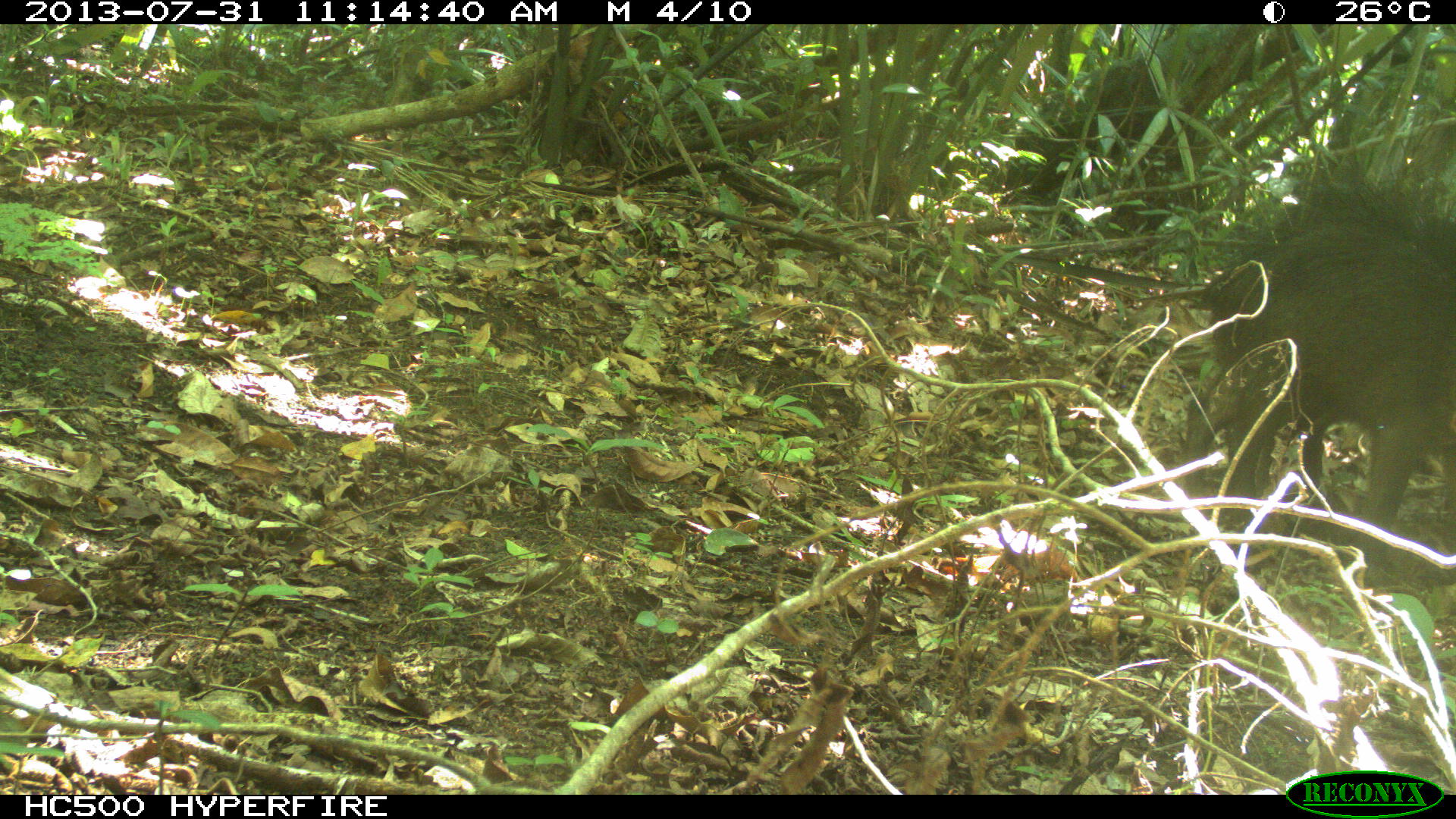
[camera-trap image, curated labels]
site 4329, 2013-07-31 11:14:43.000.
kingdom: Animalia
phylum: Chordata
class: Mammalia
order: Artiodactyla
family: Tayassuidae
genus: Tayassu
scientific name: Tayassu pecari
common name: white-lipped peccary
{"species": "Tayassu pecari (white-lipped peccary)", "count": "3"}